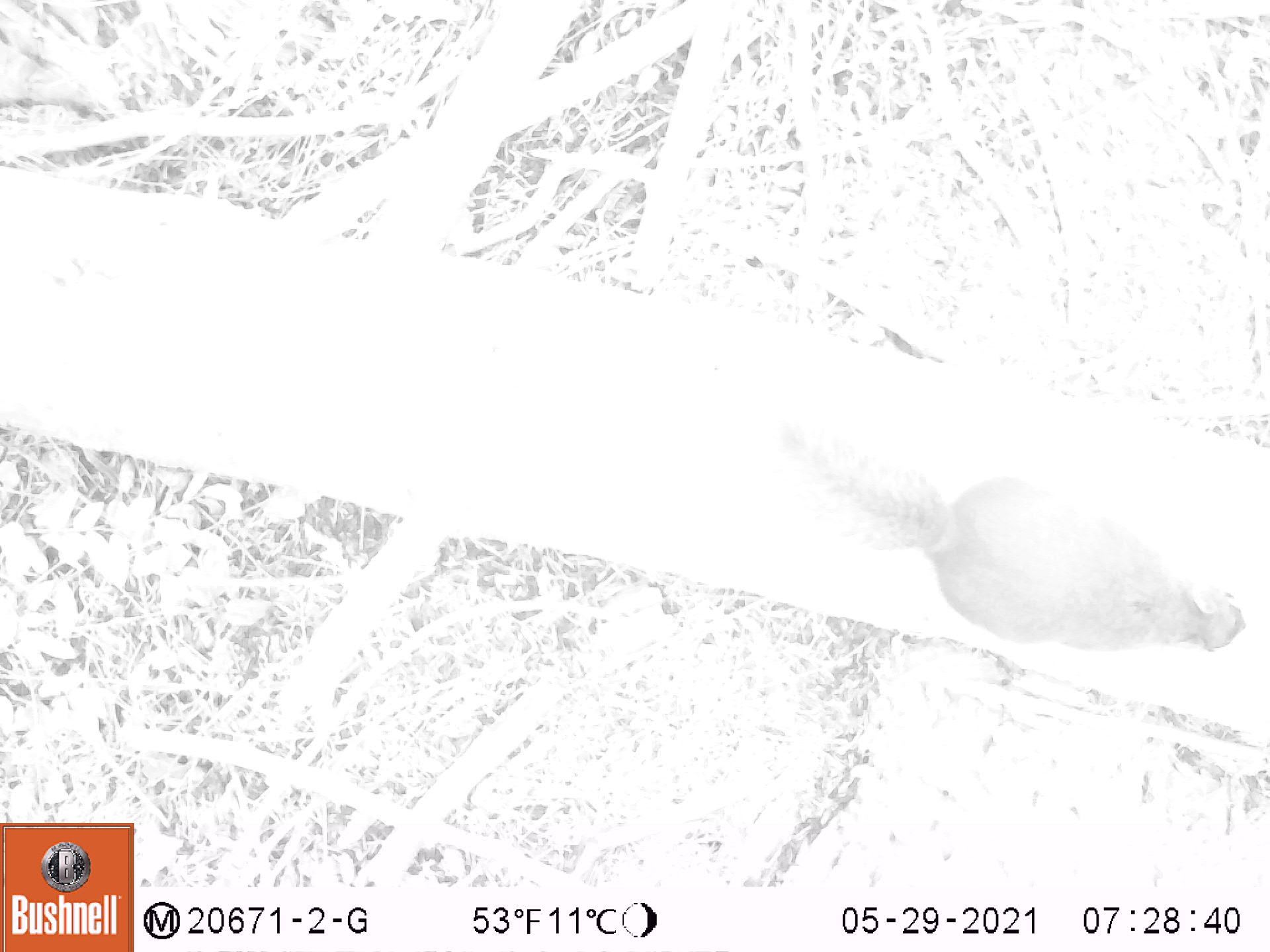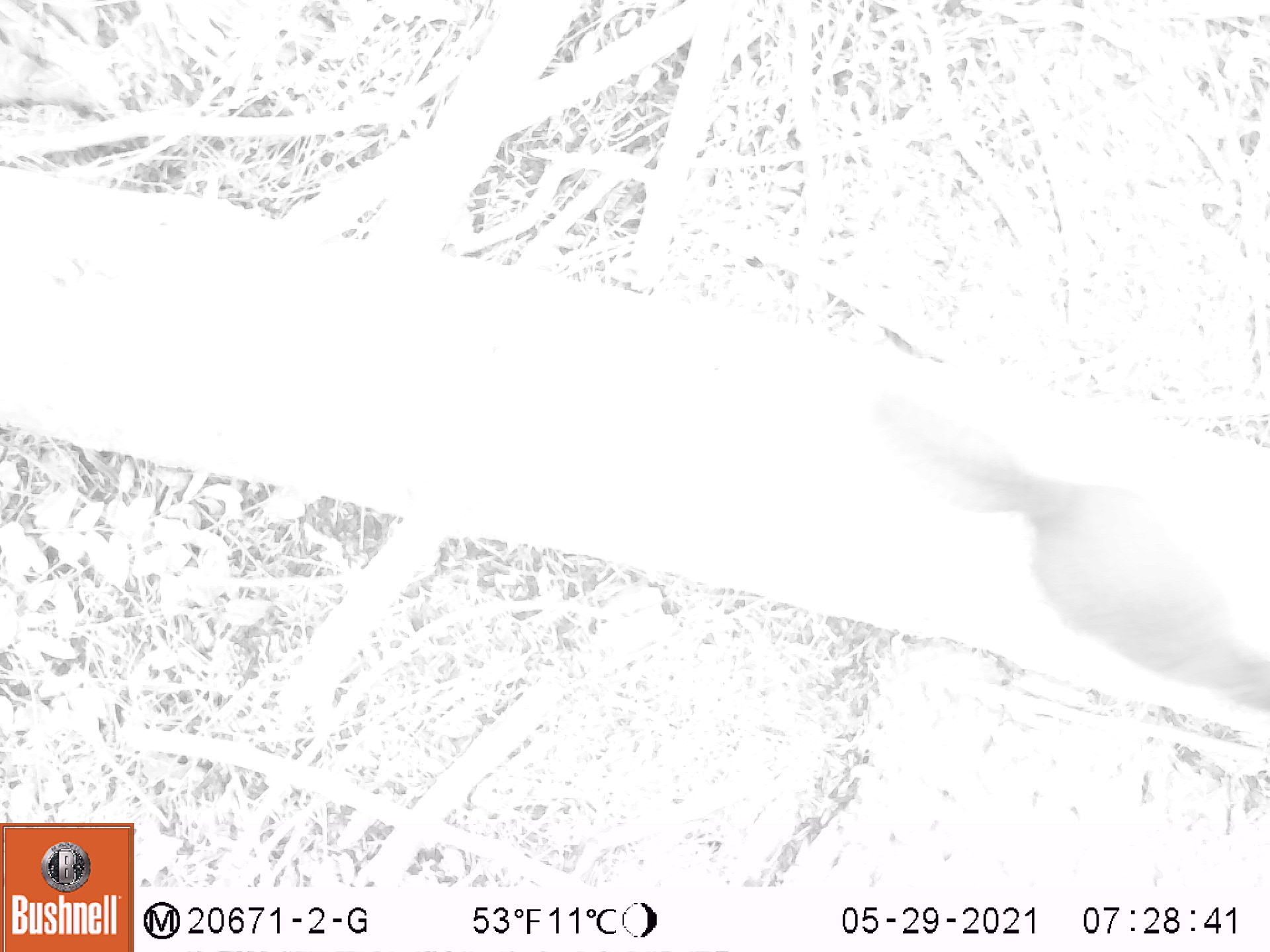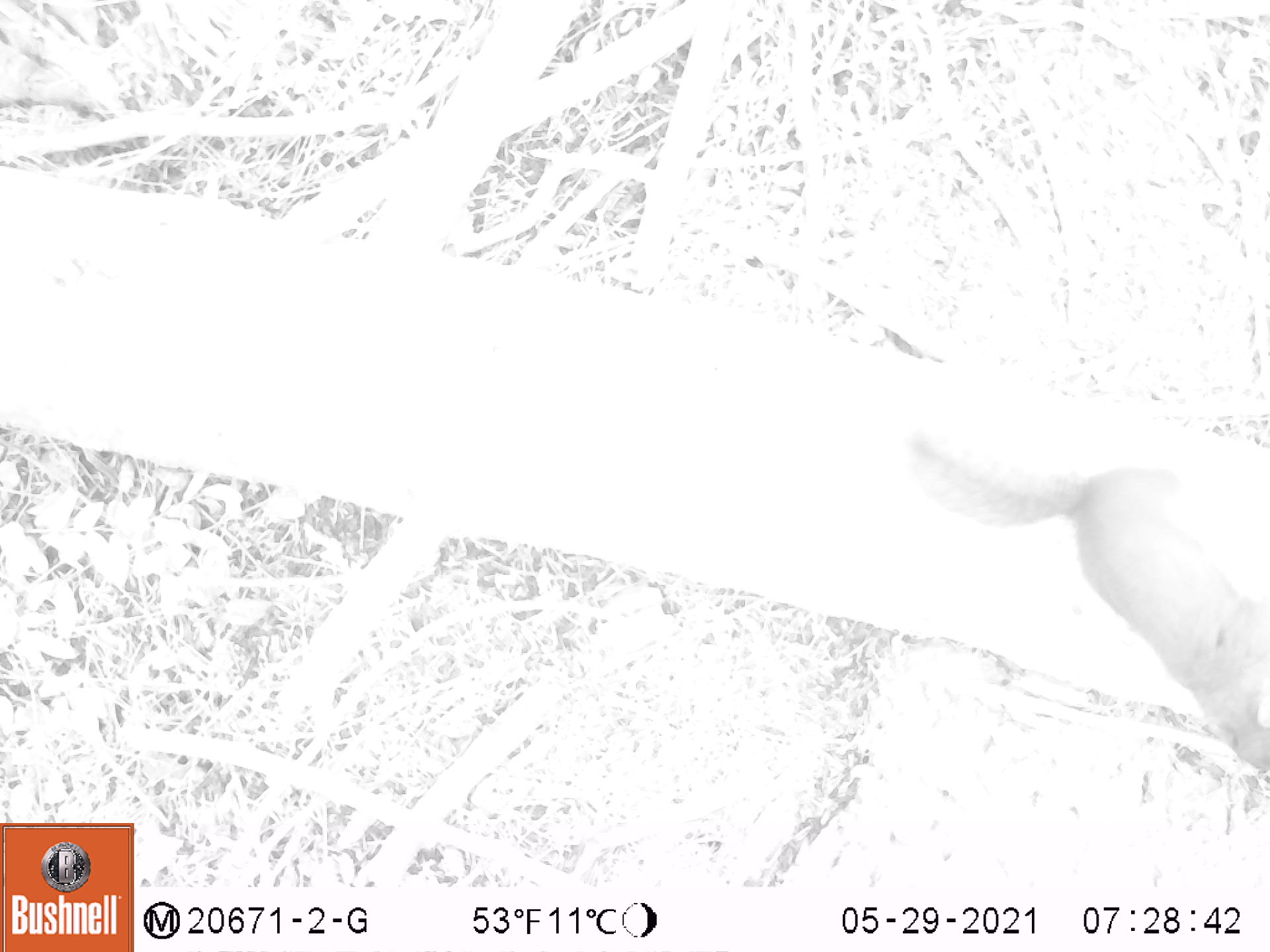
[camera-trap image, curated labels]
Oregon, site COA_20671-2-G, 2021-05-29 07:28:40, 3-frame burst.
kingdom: Animalia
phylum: Chordata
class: Mammalia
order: Rodentia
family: Sciuridae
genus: Tamiasciurus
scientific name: Tamiasciurus douglasii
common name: douglas squirrel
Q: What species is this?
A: Douglas squirrel (Tamiasciurus douglasii).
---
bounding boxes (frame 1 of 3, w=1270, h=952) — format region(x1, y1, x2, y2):
douglas squirrel: region(732, 370, 1259, 682)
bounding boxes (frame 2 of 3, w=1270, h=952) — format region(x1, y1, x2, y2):
douglas squirrel: region(825, 353, 1269, 740)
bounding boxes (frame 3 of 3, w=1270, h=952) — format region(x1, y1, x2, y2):
douglas squirrel: region(868, 375, 1267, 804)